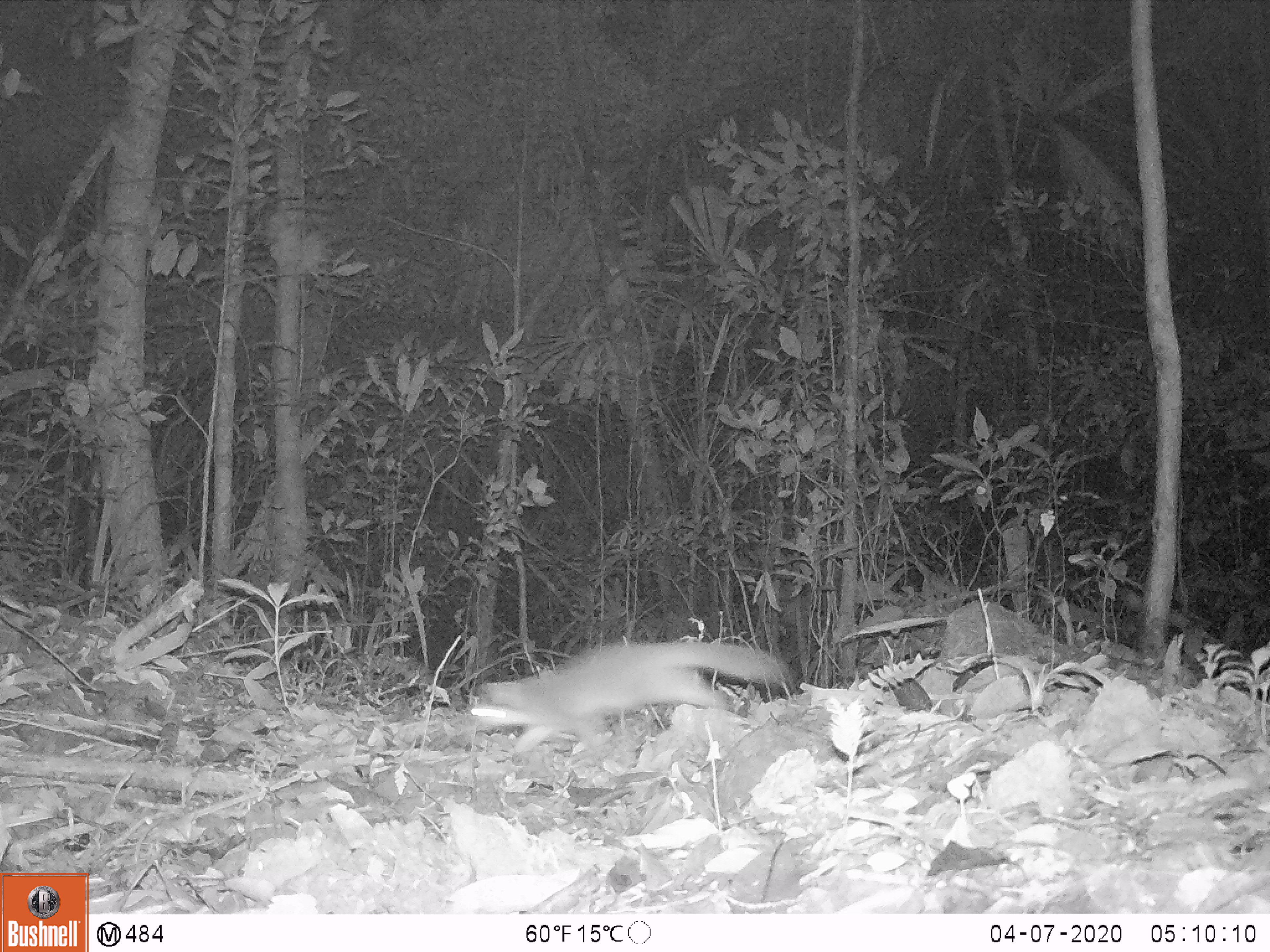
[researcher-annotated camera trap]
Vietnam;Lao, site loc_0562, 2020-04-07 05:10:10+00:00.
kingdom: Animalia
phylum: Chordata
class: Mammalia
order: Carnivora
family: Mustelidae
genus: Melogale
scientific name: Melogale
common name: ferret badger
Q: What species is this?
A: Ferret badger (Melogale).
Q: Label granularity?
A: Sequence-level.